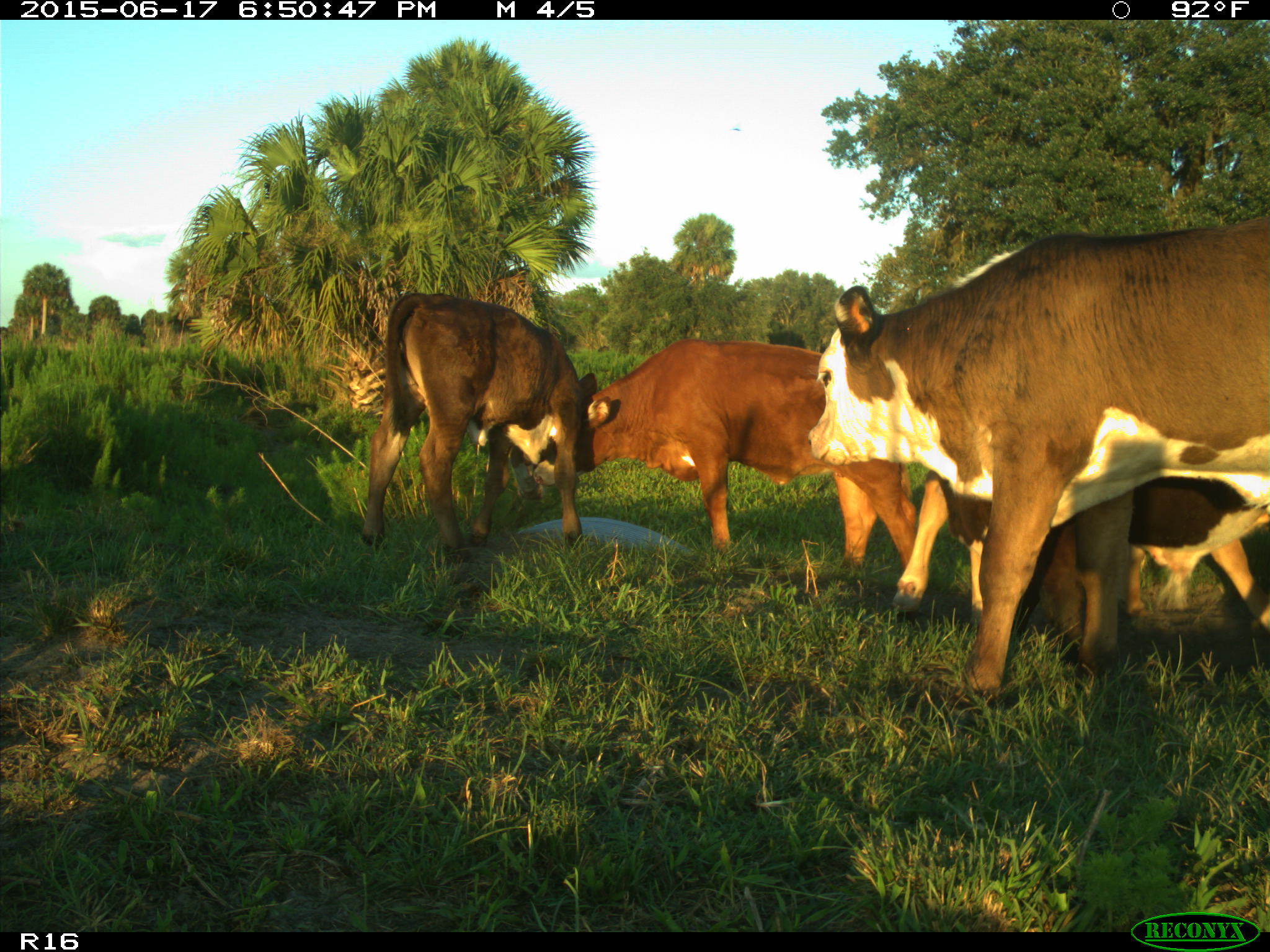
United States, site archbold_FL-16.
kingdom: Animalia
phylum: Chordata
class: Mammalia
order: Artiodactyla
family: Bovidae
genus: Bos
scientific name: Bos taurus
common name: domestic cow